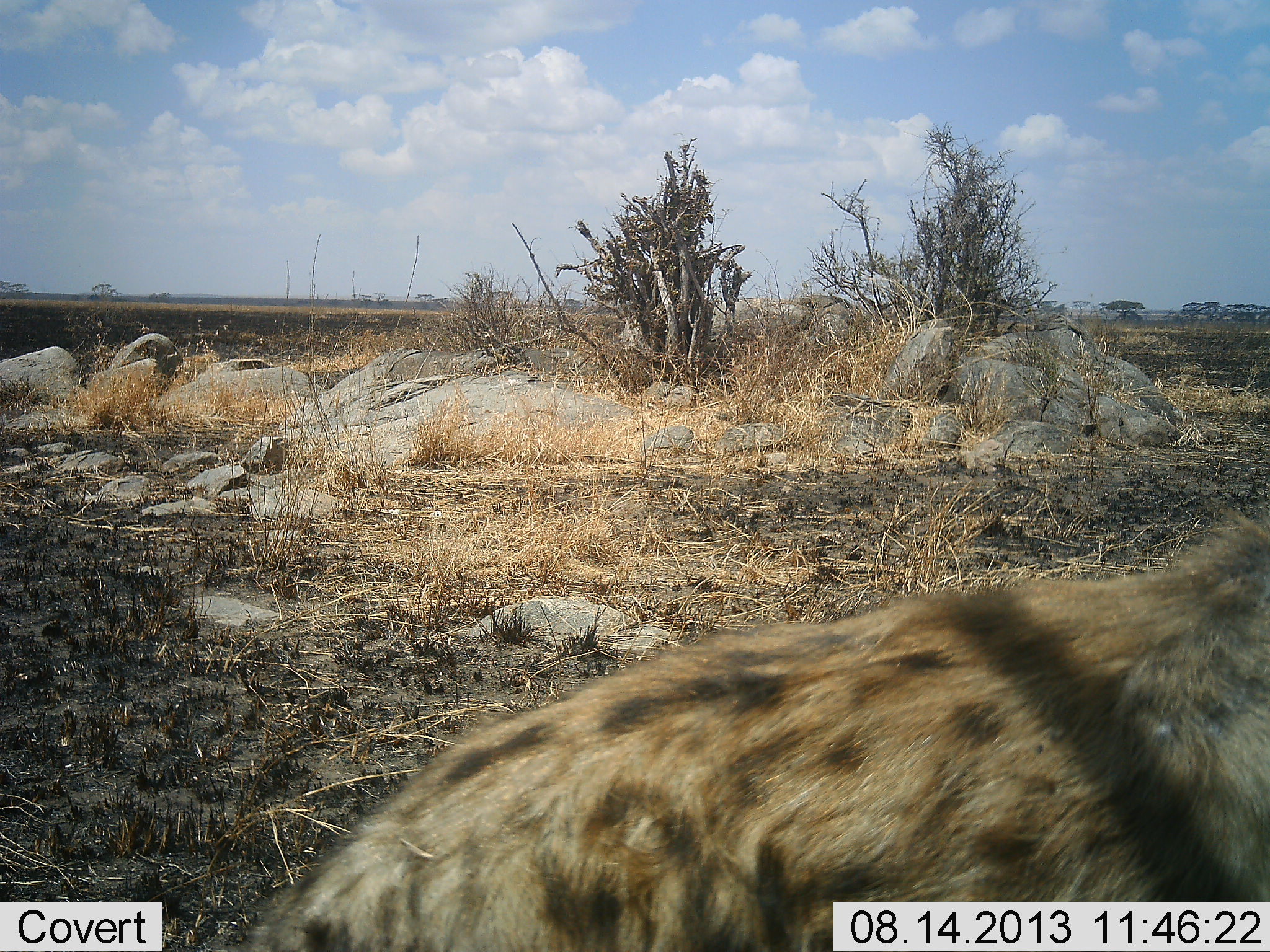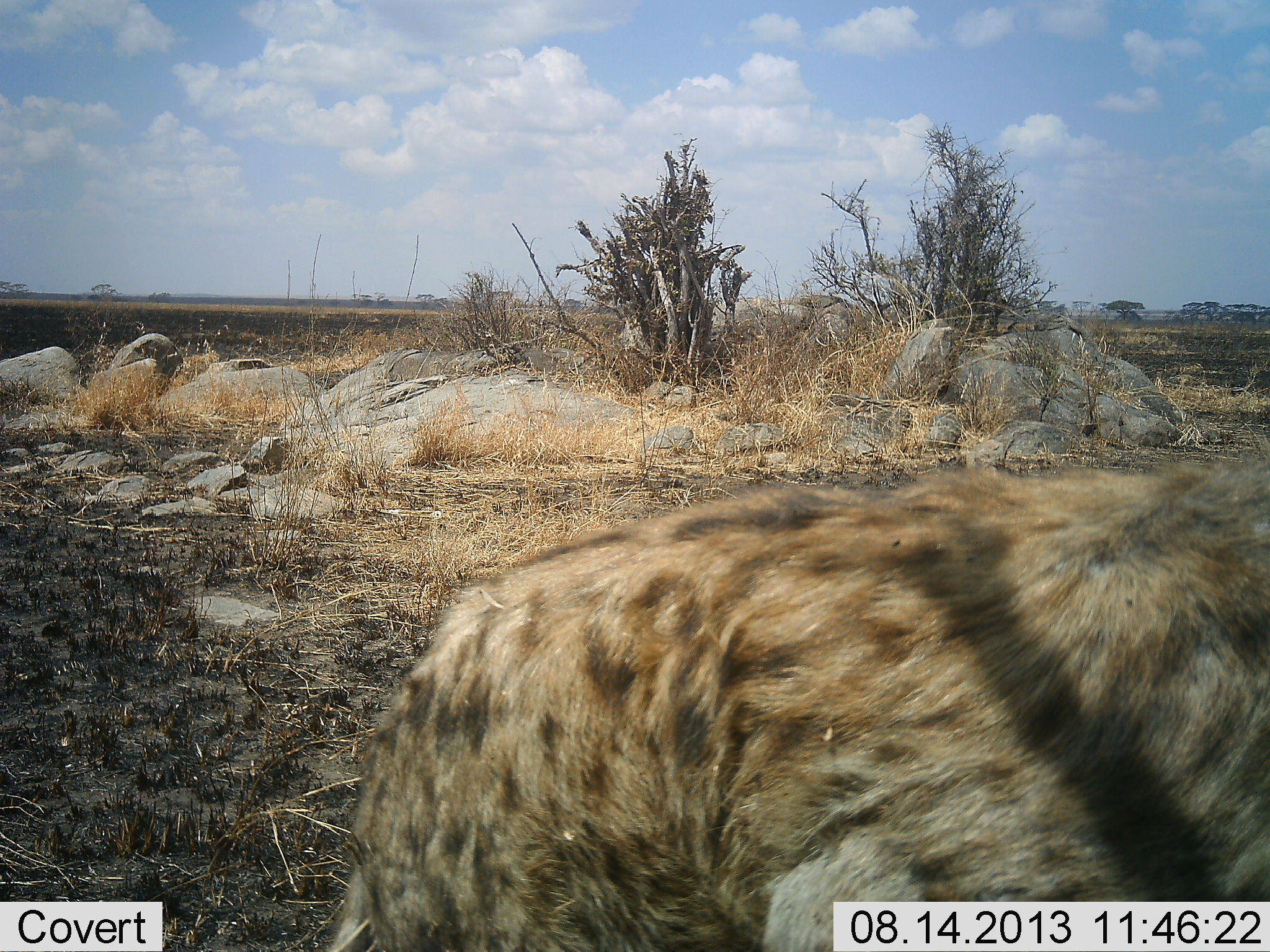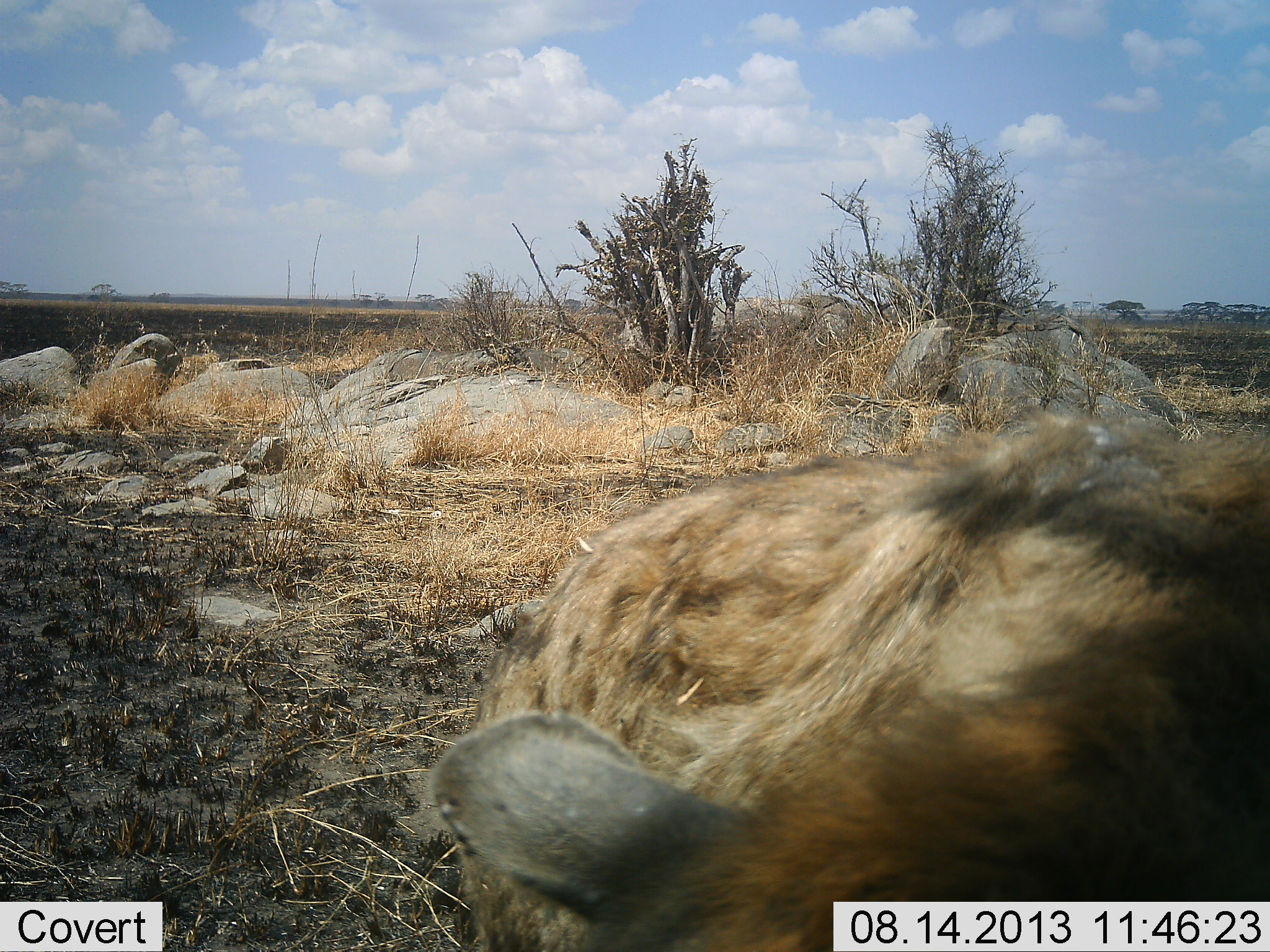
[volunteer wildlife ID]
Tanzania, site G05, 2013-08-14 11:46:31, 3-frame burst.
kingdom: Animalia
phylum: Chordata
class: Mammalia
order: Carnivora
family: Hyaenidae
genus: Crocuta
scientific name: Crocuta crocuta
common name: spotted hyena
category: hyenaspotted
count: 1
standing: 35%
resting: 13%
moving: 48%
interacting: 6%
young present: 0%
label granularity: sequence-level